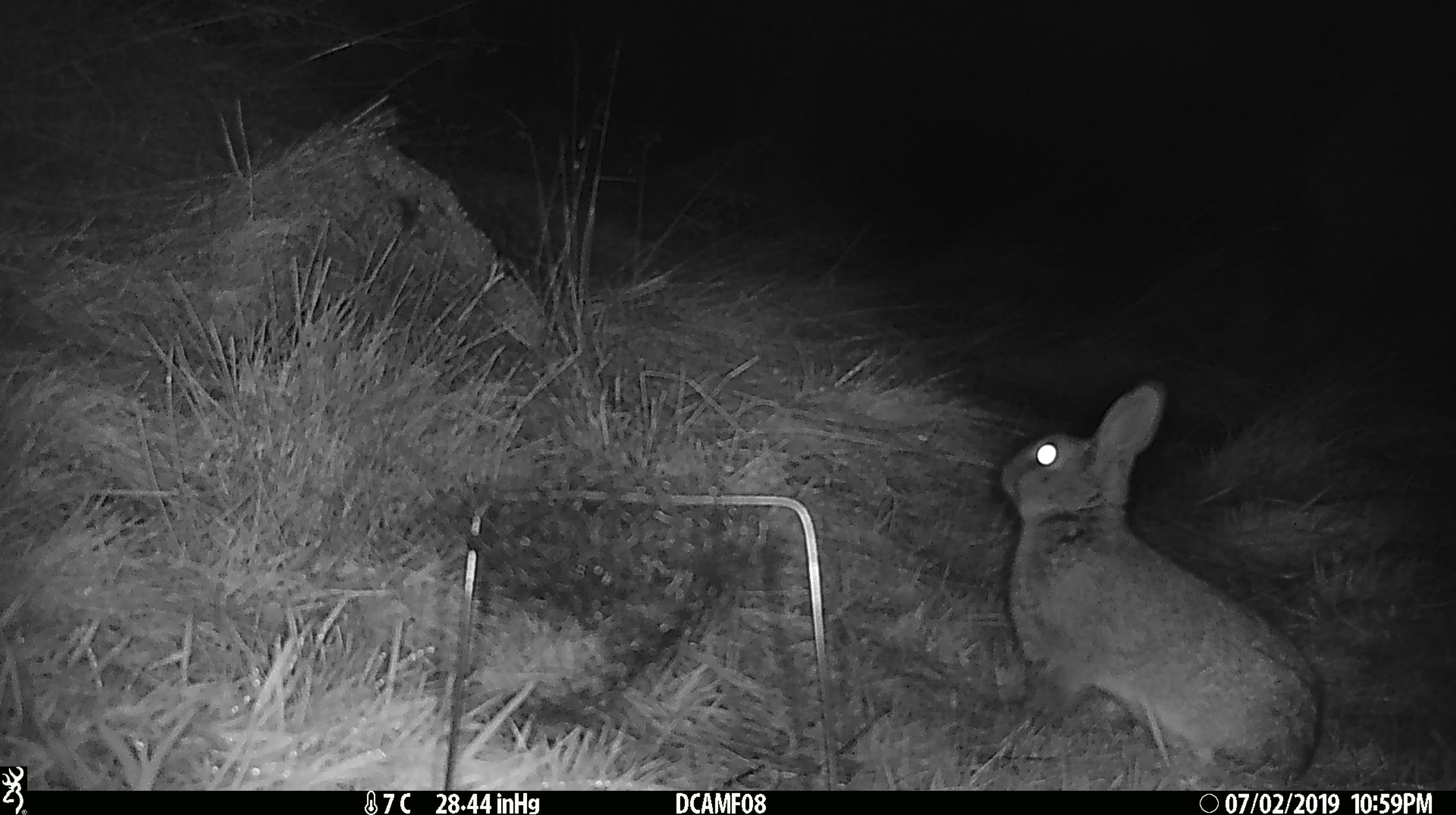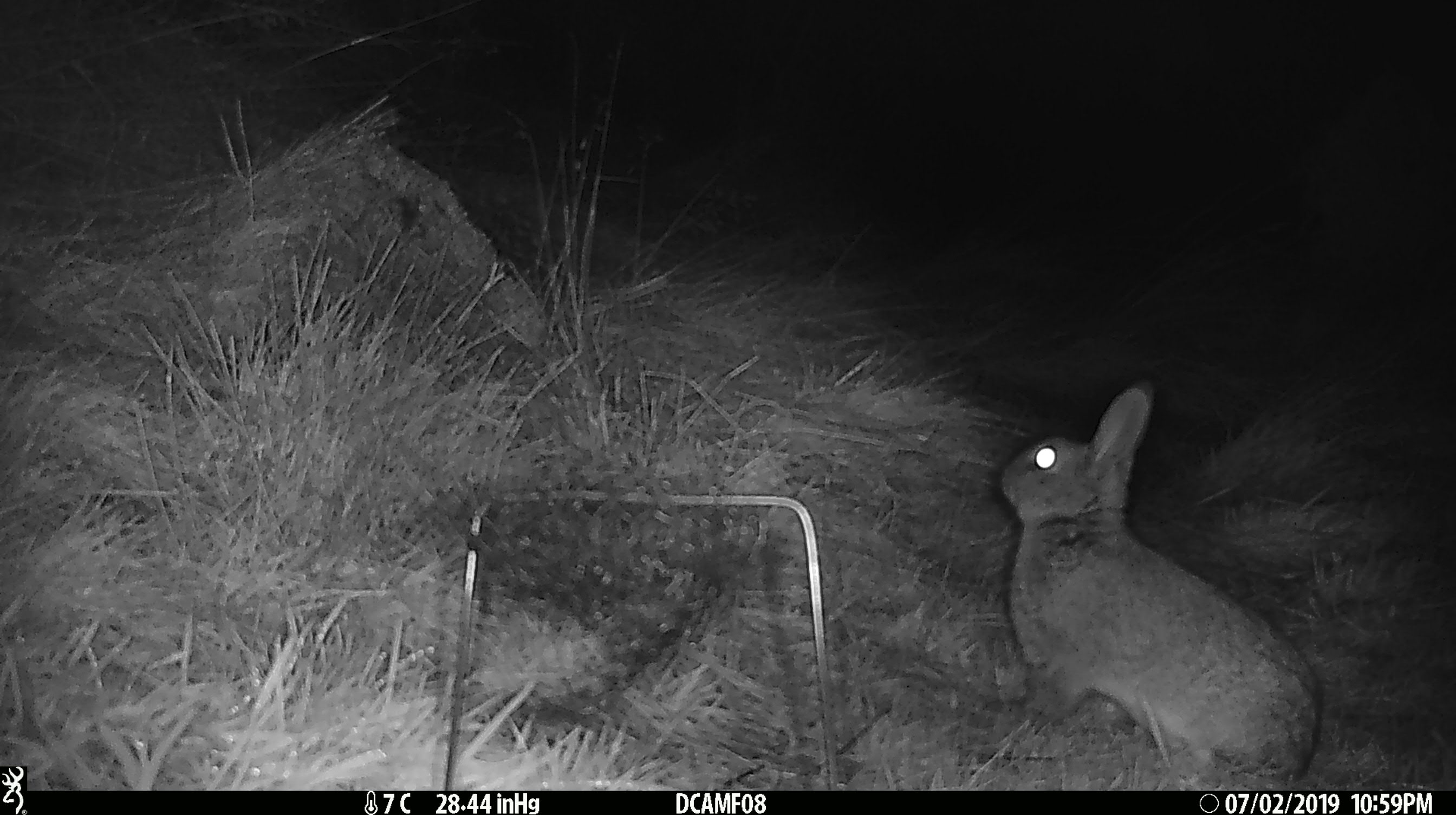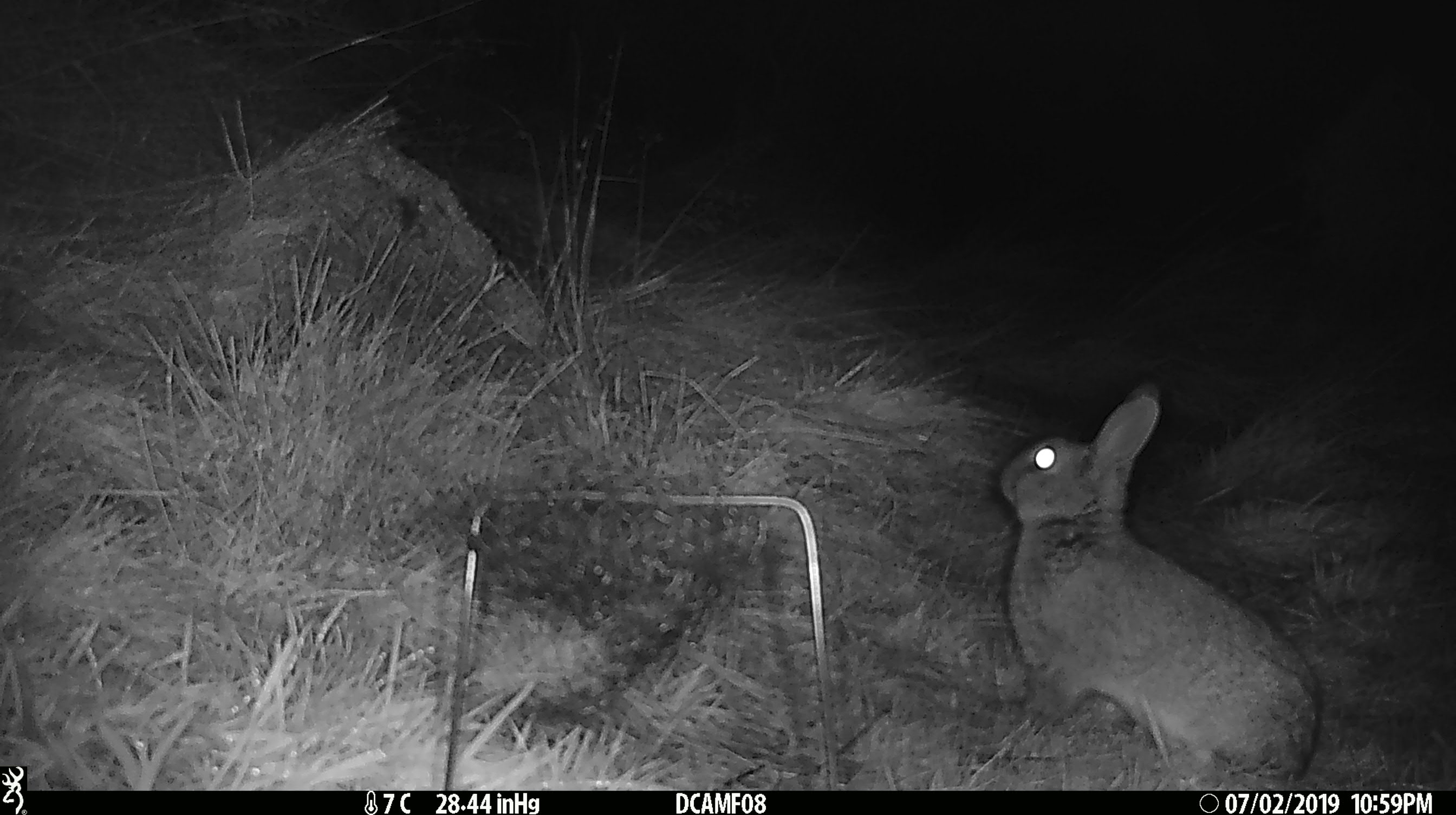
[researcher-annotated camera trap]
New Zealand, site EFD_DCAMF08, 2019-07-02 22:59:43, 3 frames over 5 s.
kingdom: Animalia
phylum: Chordata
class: Mammalia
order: Lagomorpha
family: Leporidae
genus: Oryctolagus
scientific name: Oryctolagus cuniculus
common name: european rabbit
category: rabbit